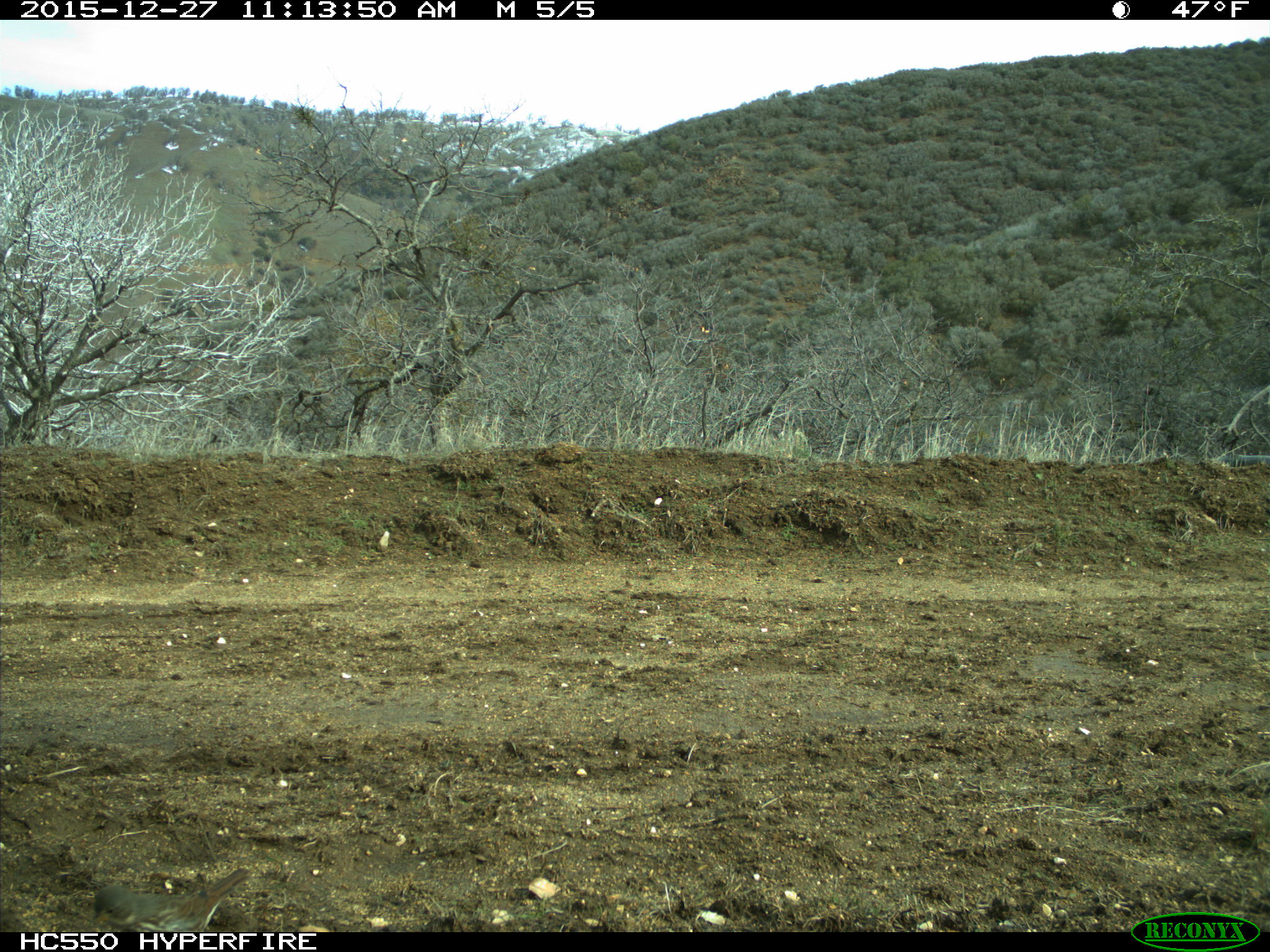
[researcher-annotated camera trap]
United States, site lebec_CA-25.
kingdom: Animalia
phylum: Chordata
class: Aves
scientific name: Aves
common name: birds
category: unidentified bird